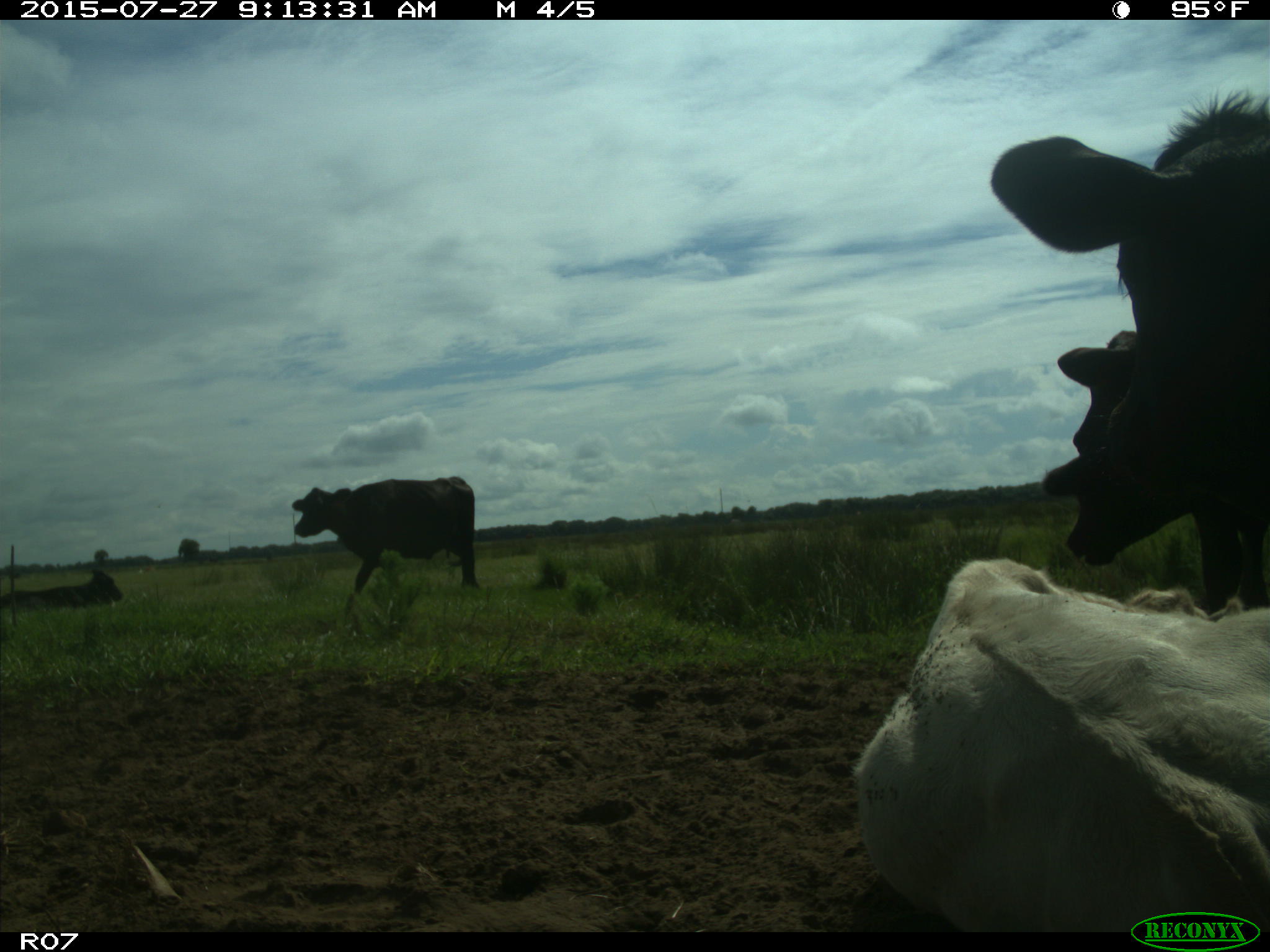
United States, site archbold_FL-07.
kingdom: Animalia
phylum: Chordata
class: Mammalia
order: Artiodactyla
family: Bovidae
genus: Bos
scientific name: Bos taurus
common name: domestic cow